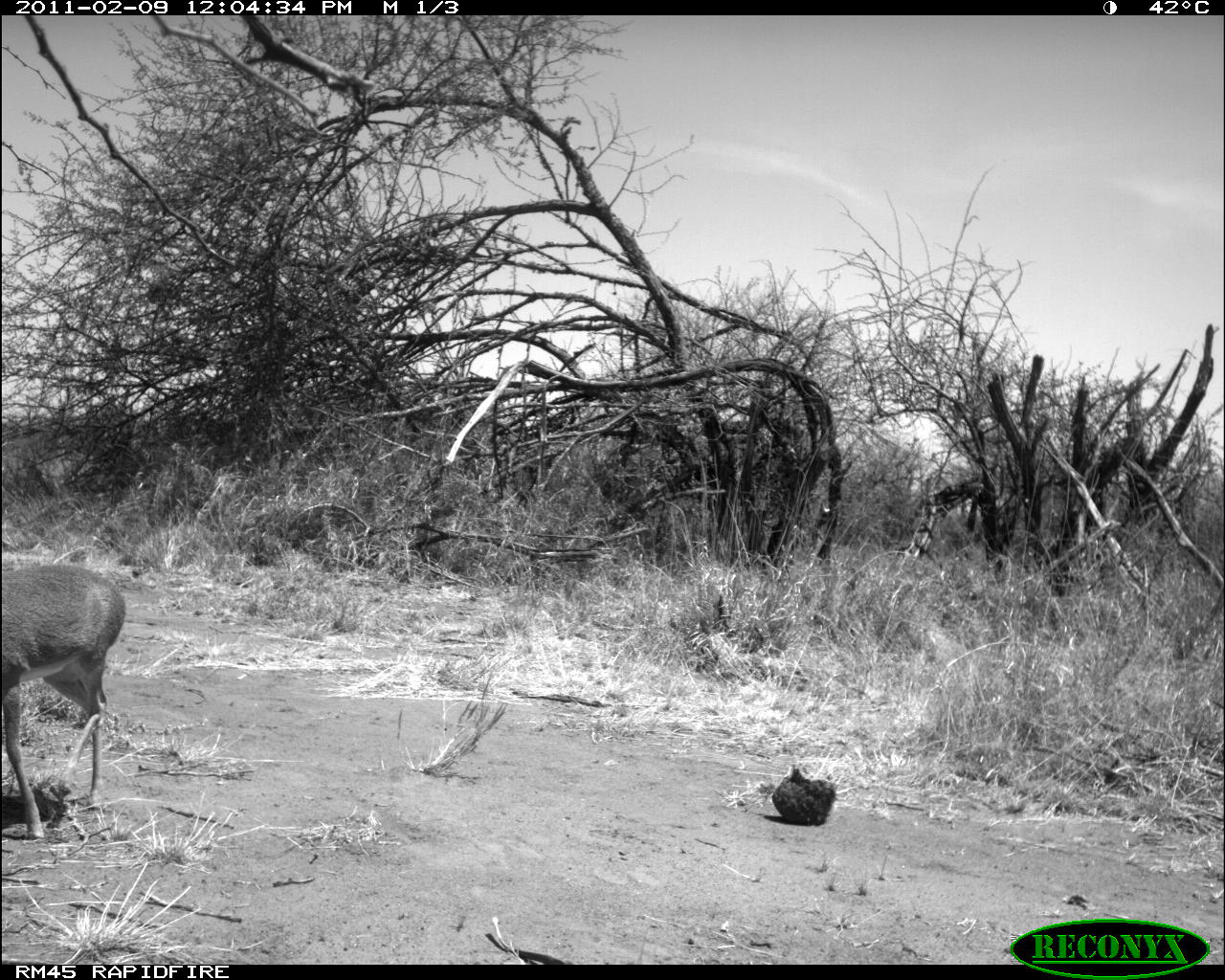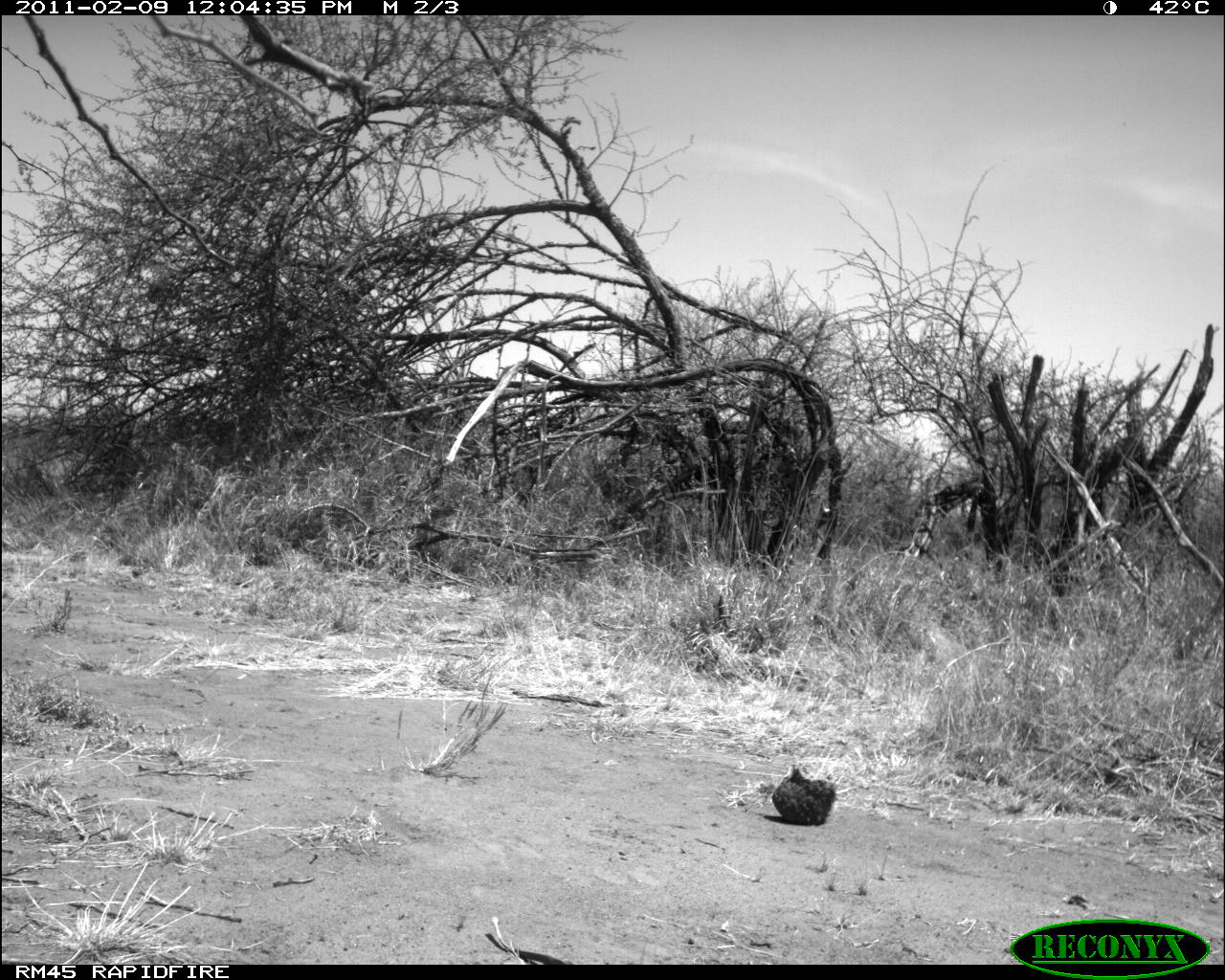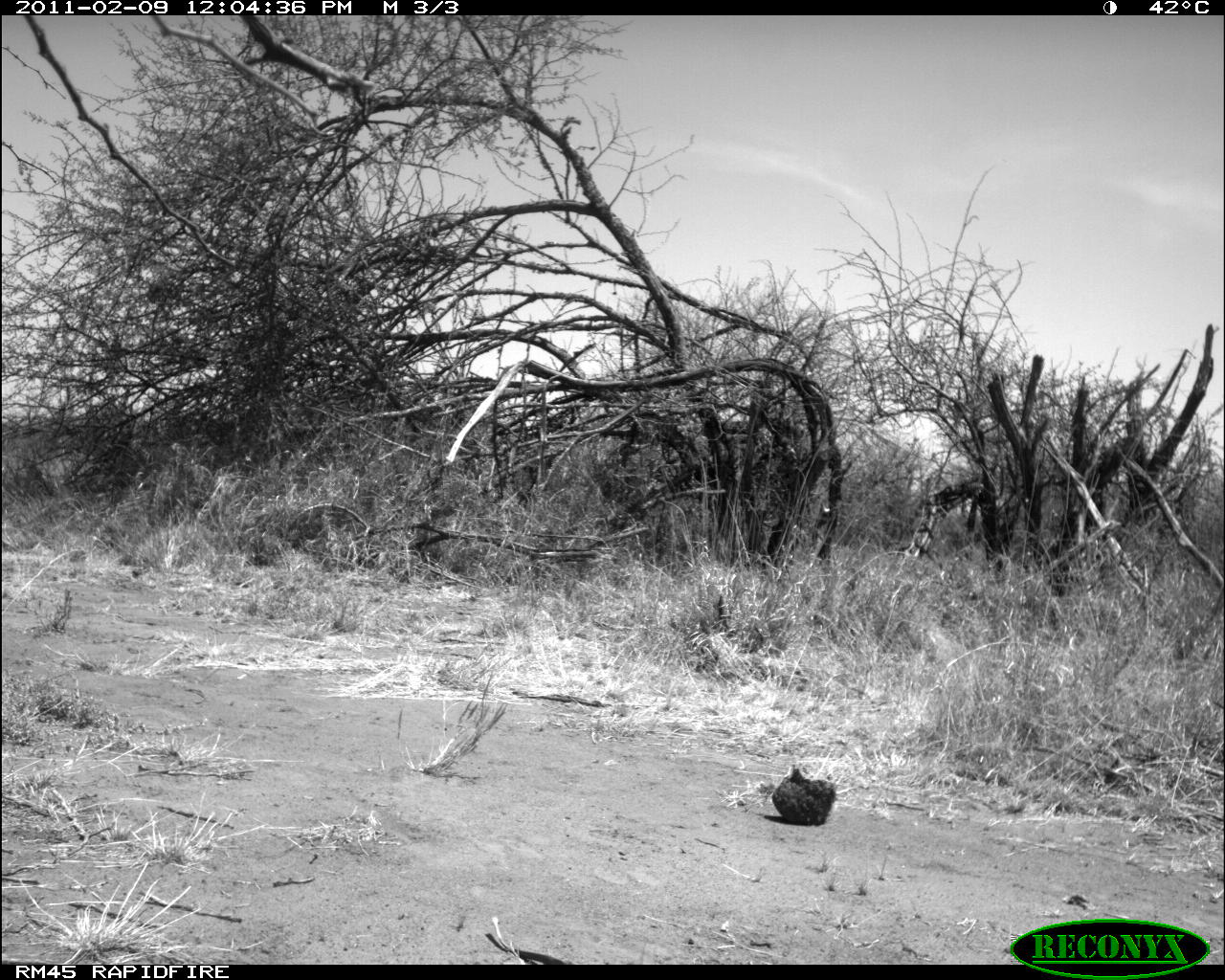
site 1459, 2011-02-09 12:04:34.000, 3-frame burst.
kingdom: Animalia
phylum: Chordata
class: Mammalia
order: Artiodactyla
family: Bovidae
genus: Madoqua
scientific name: Madoqua guentheri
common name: günther's dik-dik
Madoqua guentheri (günther's dik-dik), count 1.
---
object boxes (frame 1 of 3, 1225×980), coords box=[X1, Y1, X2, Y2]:
madoqua guentheri: box=[1, 563, 126, 839]